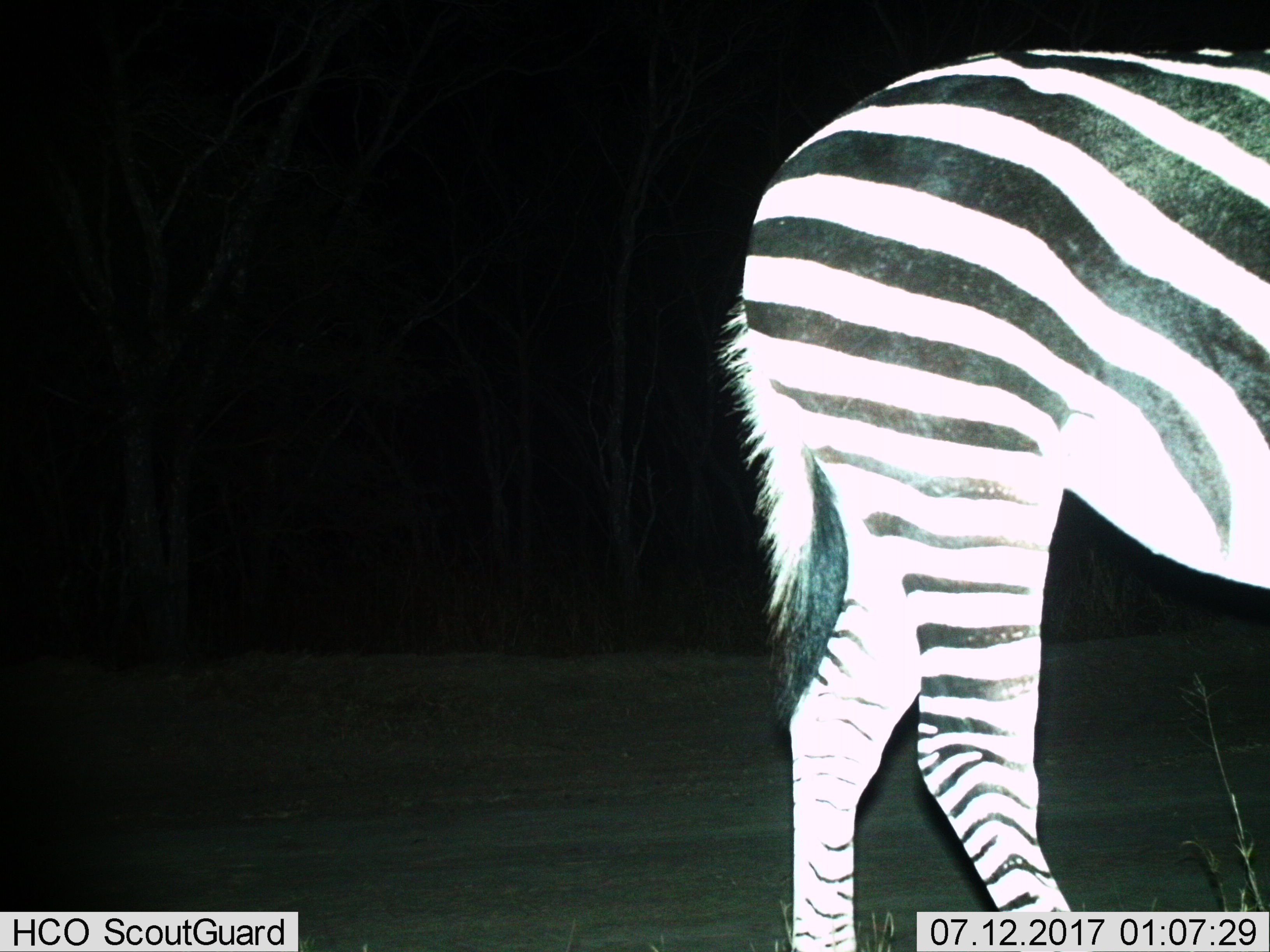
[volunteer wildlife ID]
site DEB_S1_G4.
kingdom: Animalia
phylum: Chordata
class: Mammalia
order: Perissodactyla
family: Equidae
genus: Equus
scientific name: Equus quagga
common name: plains zebra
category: zebraplains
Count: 1.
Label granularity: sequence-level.